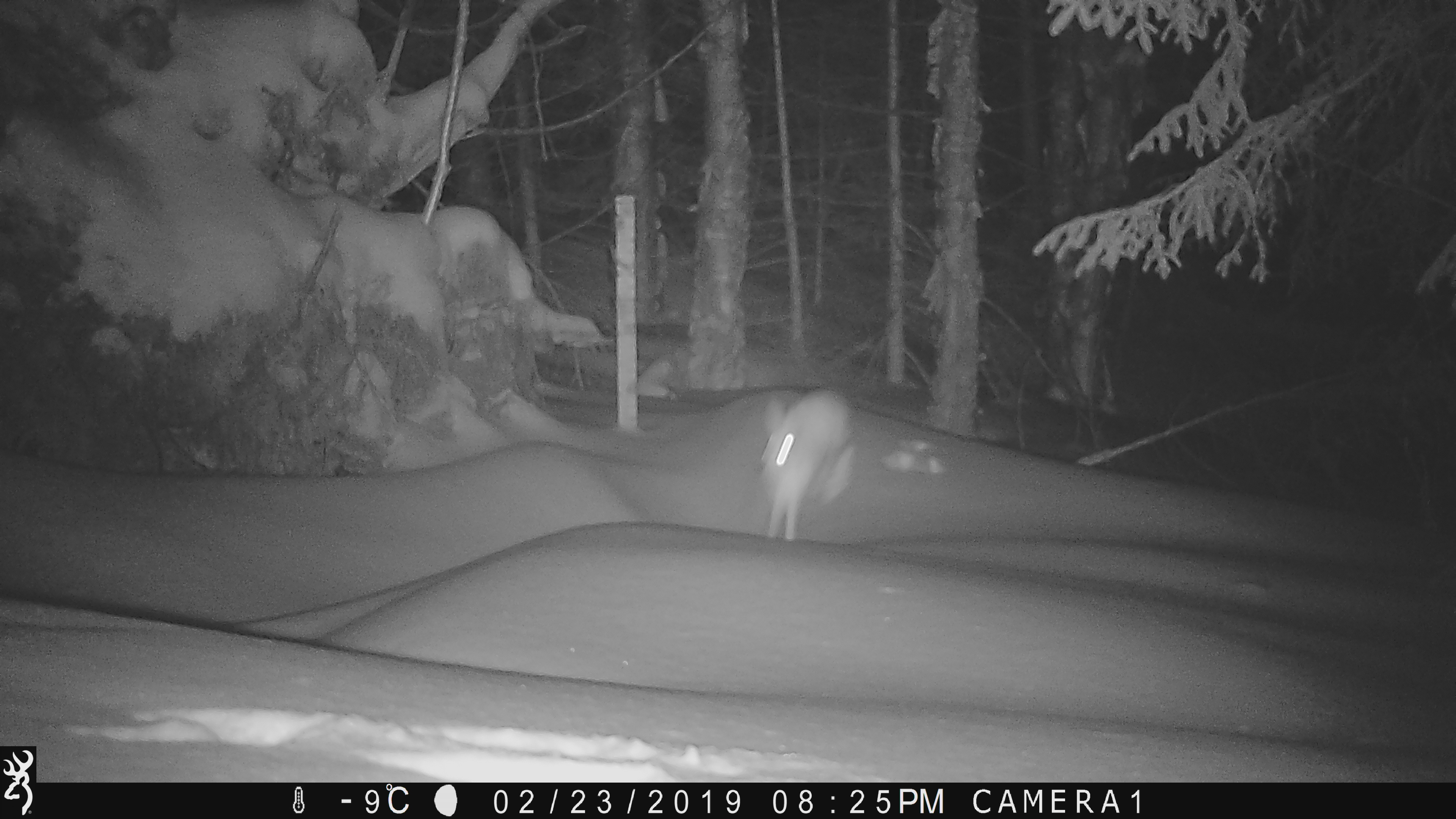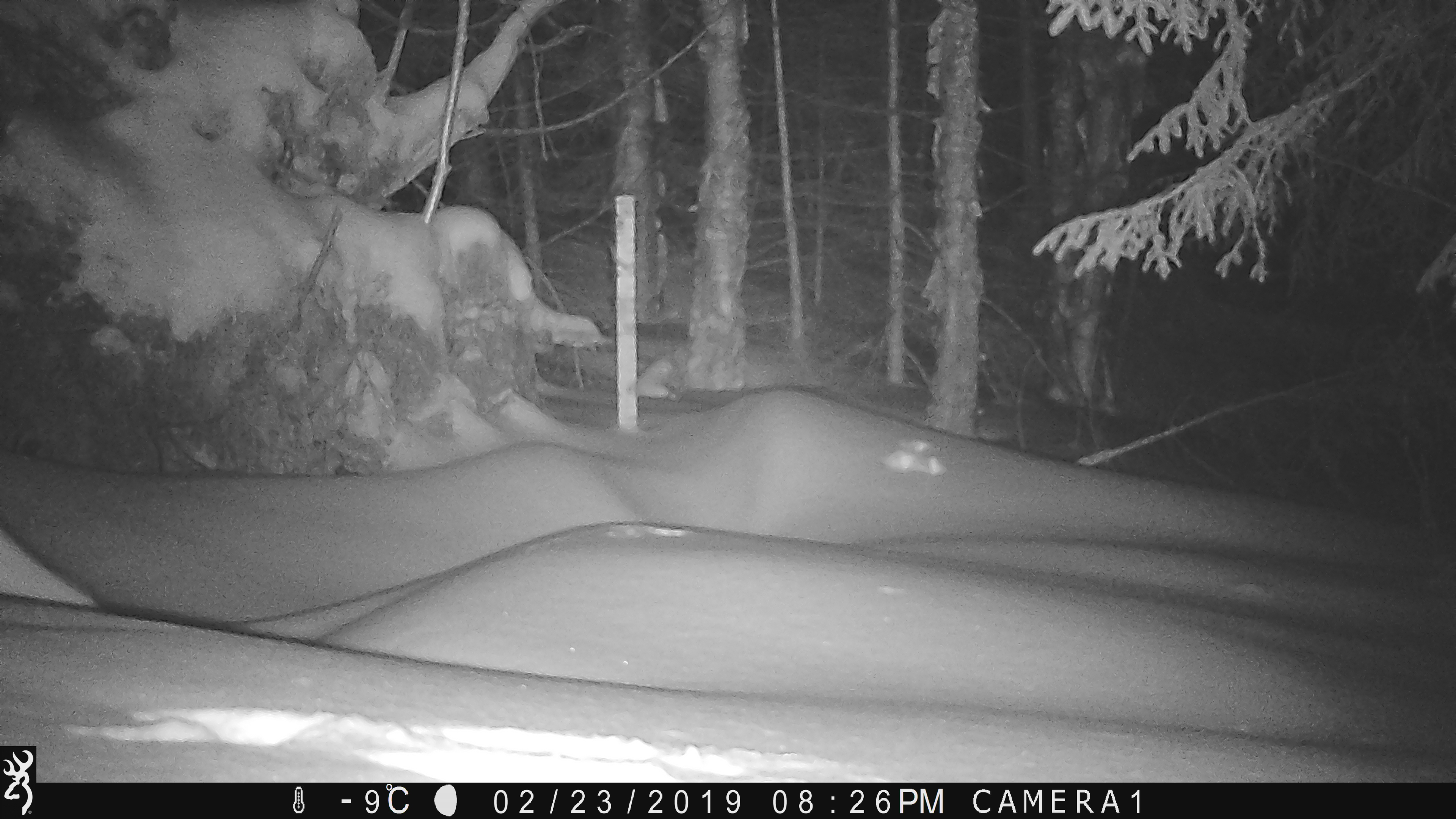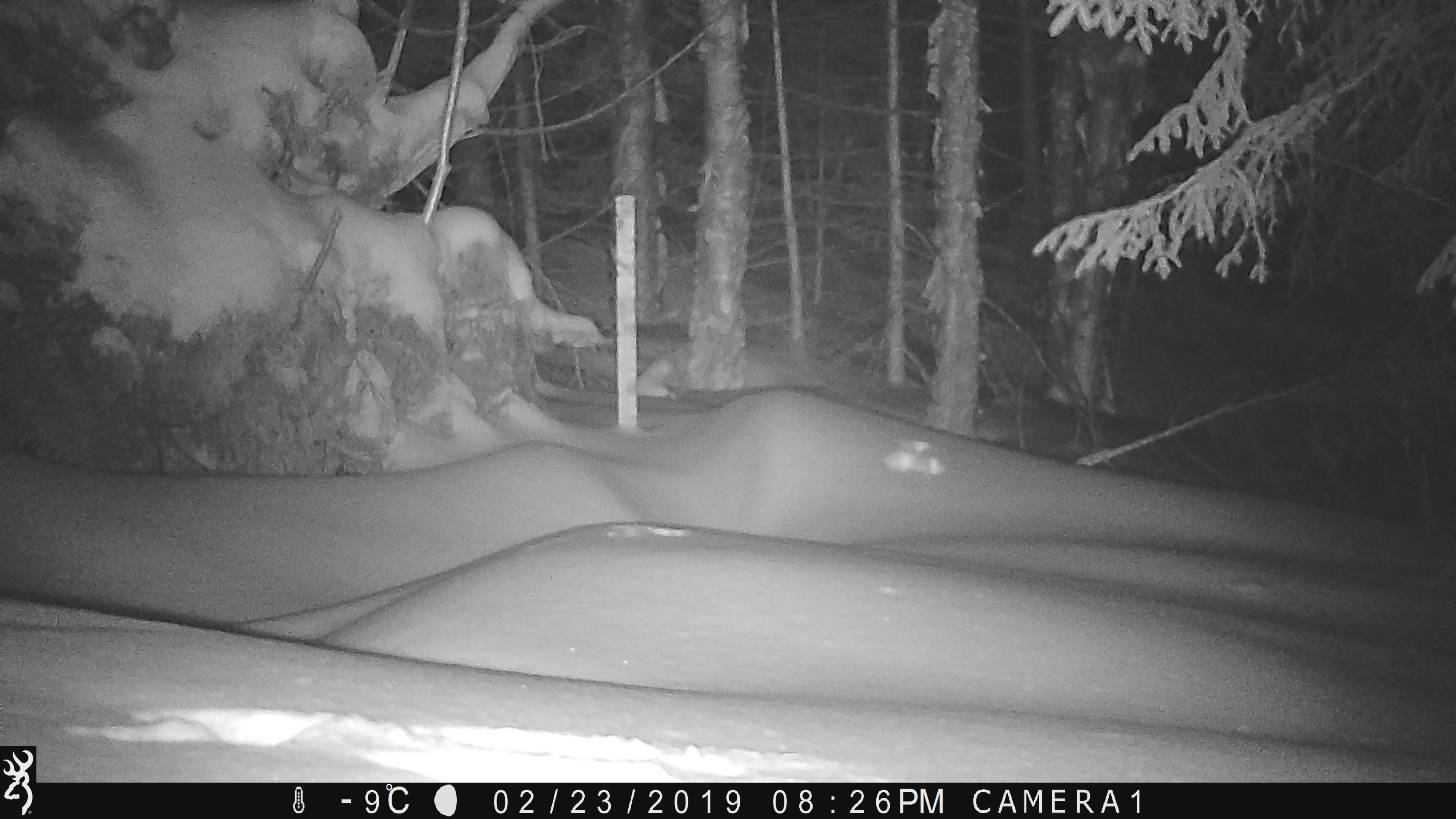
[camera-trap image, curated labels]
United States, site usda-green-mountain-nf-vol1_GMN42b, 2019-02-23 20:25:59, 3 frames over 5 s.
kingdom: Animalia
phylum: Chordata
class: Mammalia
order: Lagomorpha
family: Leporidae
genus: Lepus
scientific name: Lepus americanus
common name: snowshoe hare